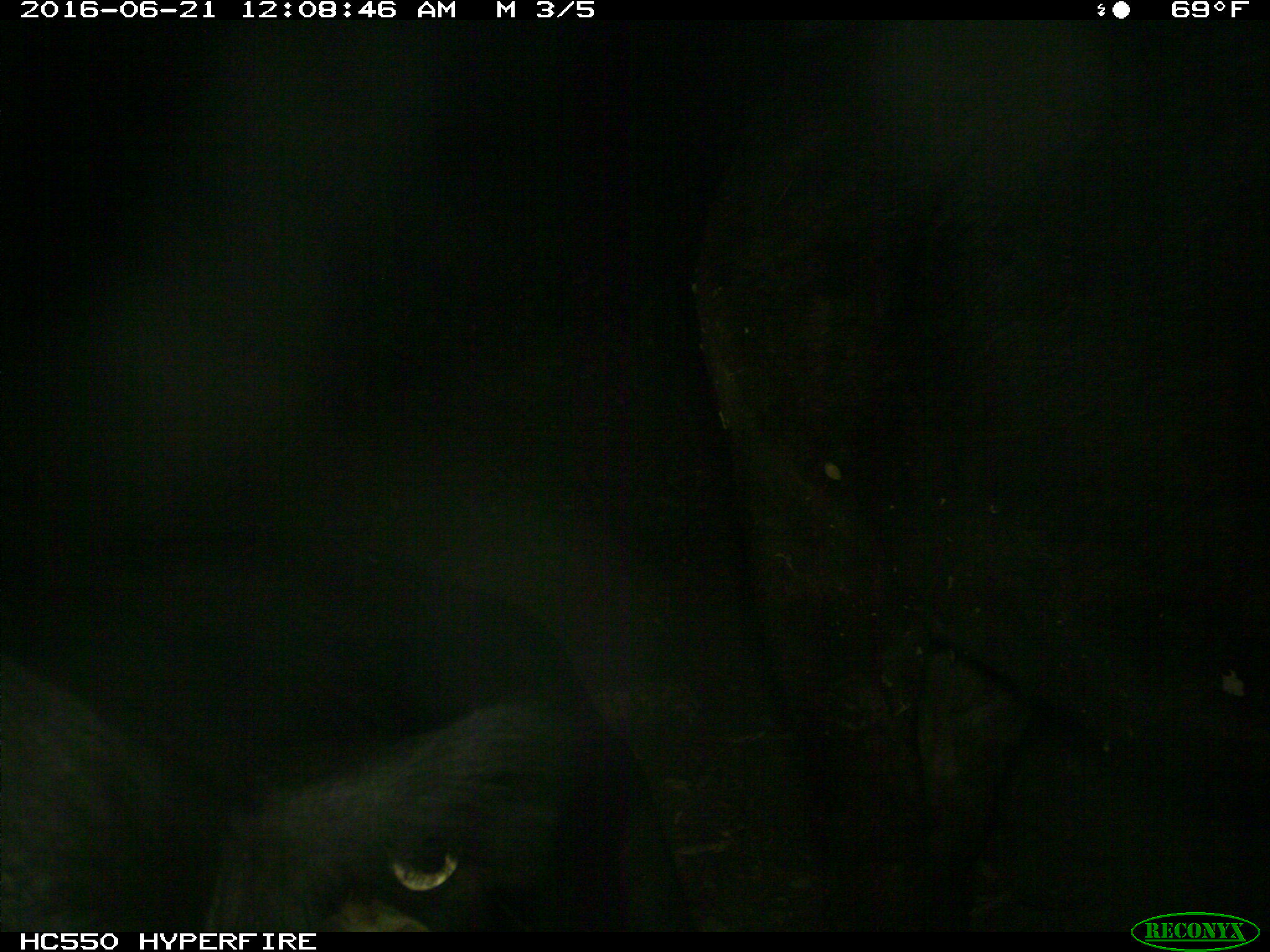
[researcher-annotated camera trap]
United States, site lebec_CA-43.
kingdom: Animalia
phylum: Chordata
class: Mammalia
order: Artiodactyla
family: Bovidae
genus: Bos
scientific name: Bos taurus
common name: domestic cow